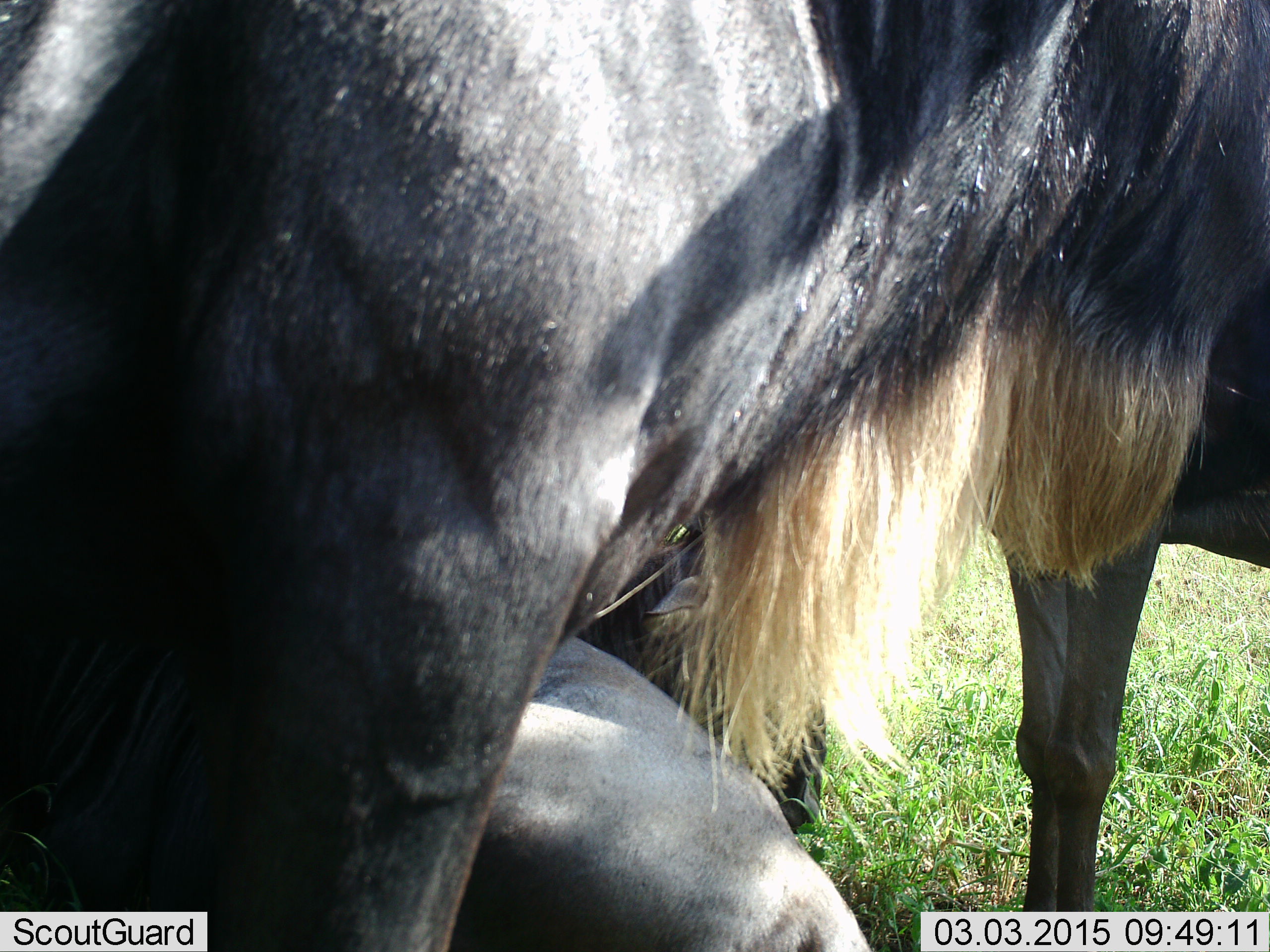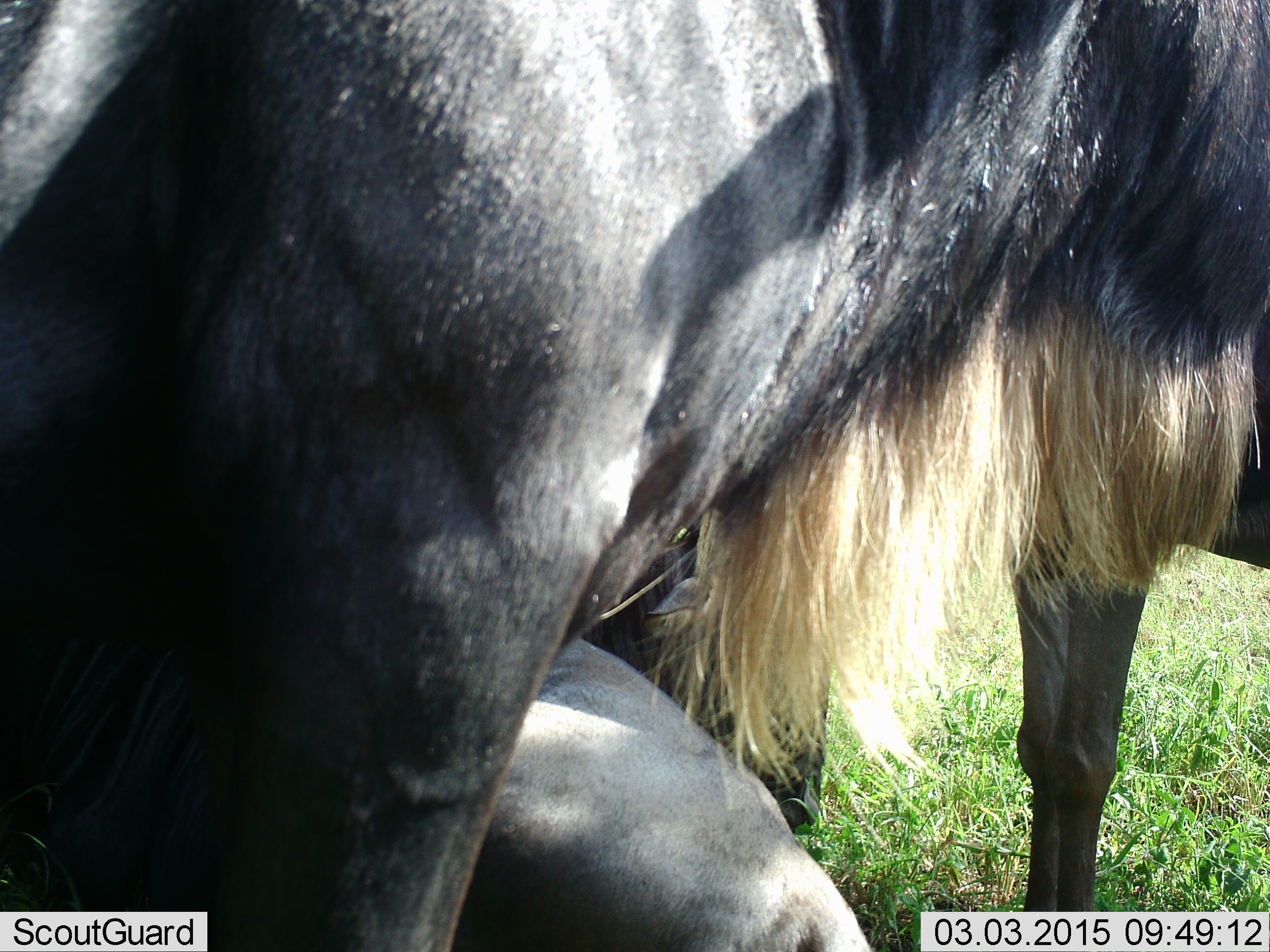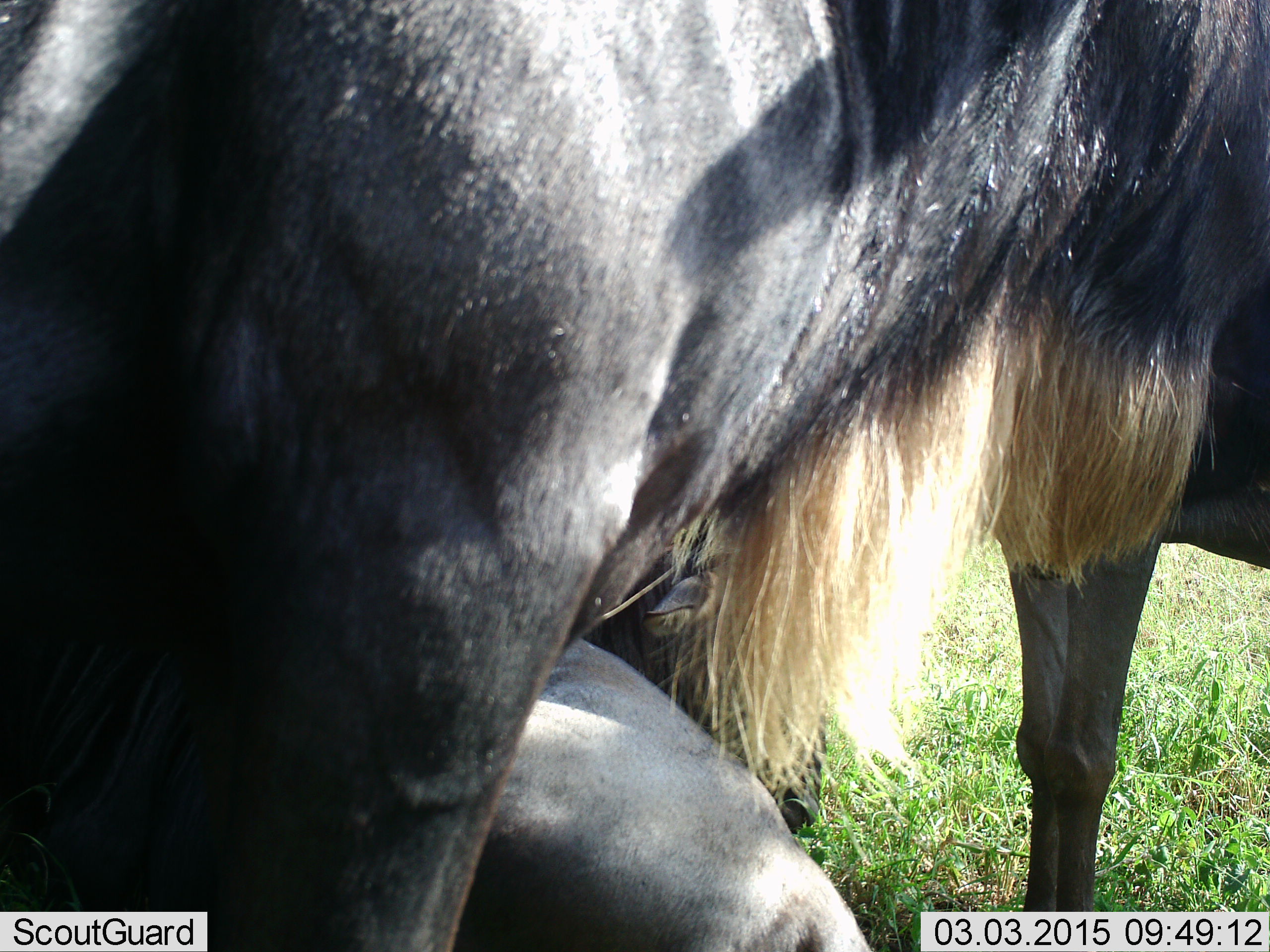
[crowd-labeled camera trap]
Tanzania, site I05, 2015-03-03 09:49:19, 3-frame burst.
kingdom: Animalia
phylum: Chordata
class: Mammalia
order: Artiodactyla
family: Bovidae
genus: Connochaetes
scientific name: Connochaetes taurinus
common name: blue wildebeest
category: wildebeest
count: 3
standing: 80%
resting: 80%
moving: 0%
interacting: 0%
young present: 20%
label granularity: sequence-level